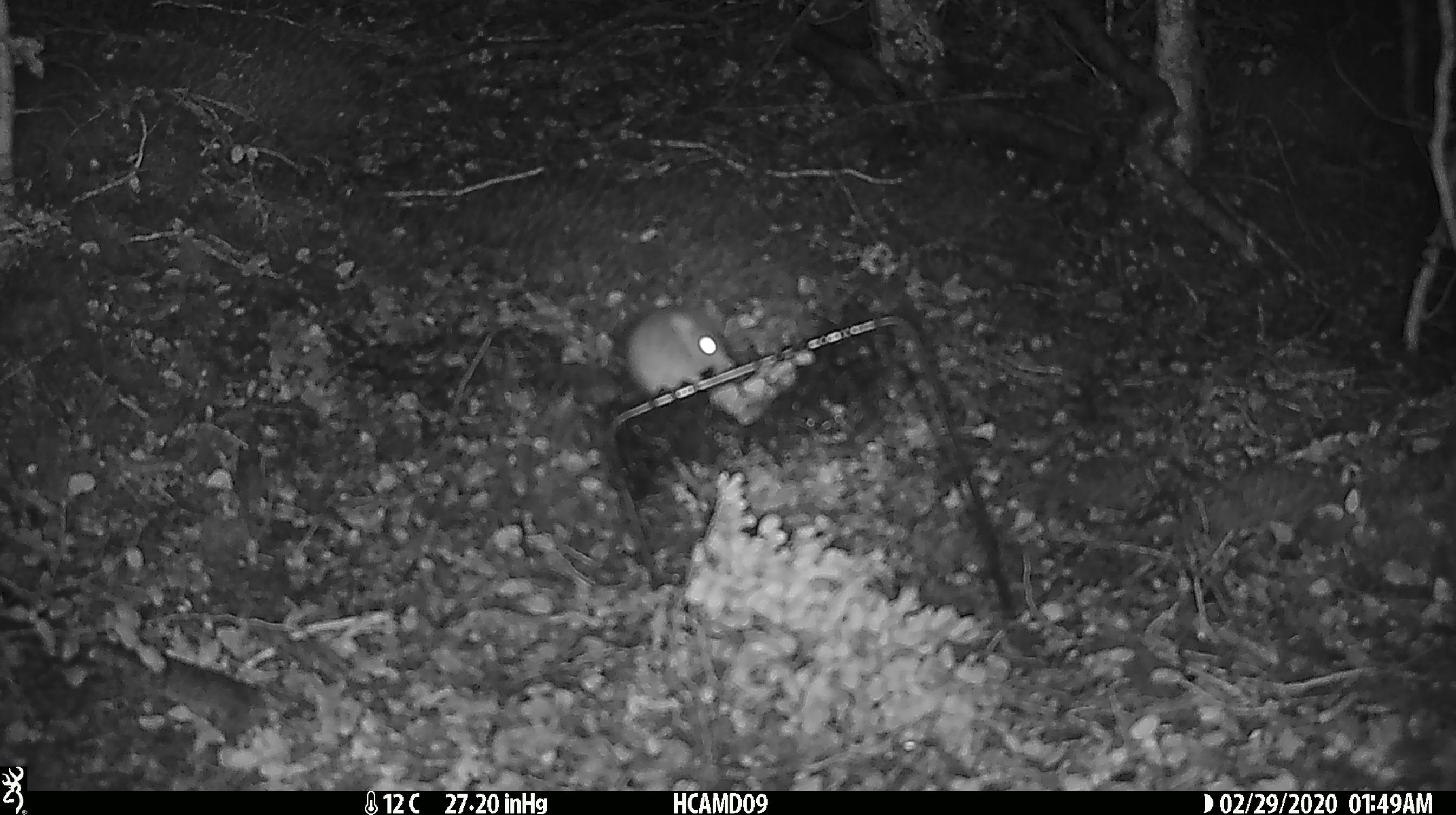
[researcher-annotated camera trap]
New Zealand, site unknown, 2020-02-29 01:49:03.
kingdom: Animalia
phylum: Chordata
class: Mammalia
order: Rodentia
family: Muridae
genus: Mus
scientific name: Mus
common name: mouse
Mouse (Mus).